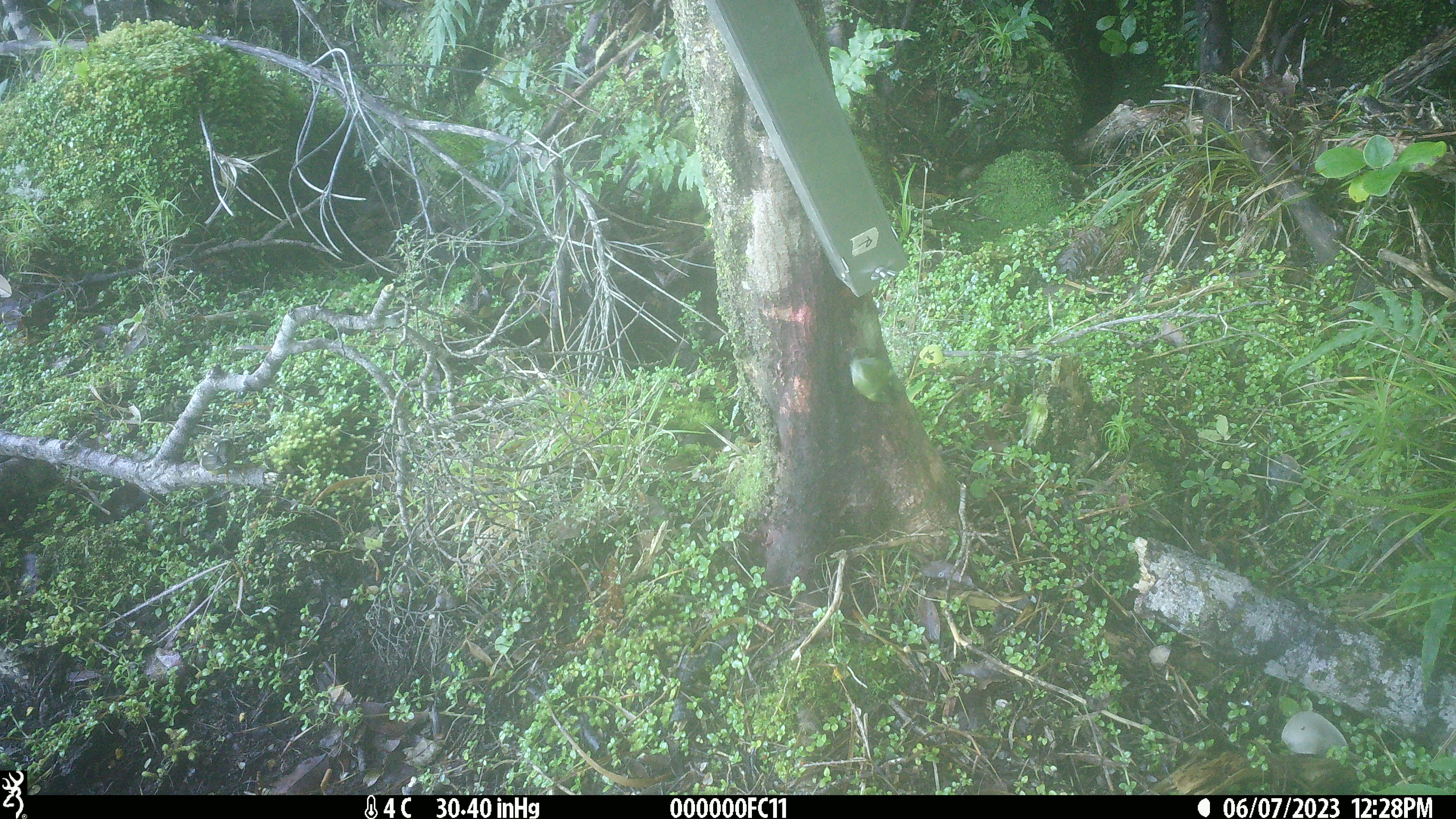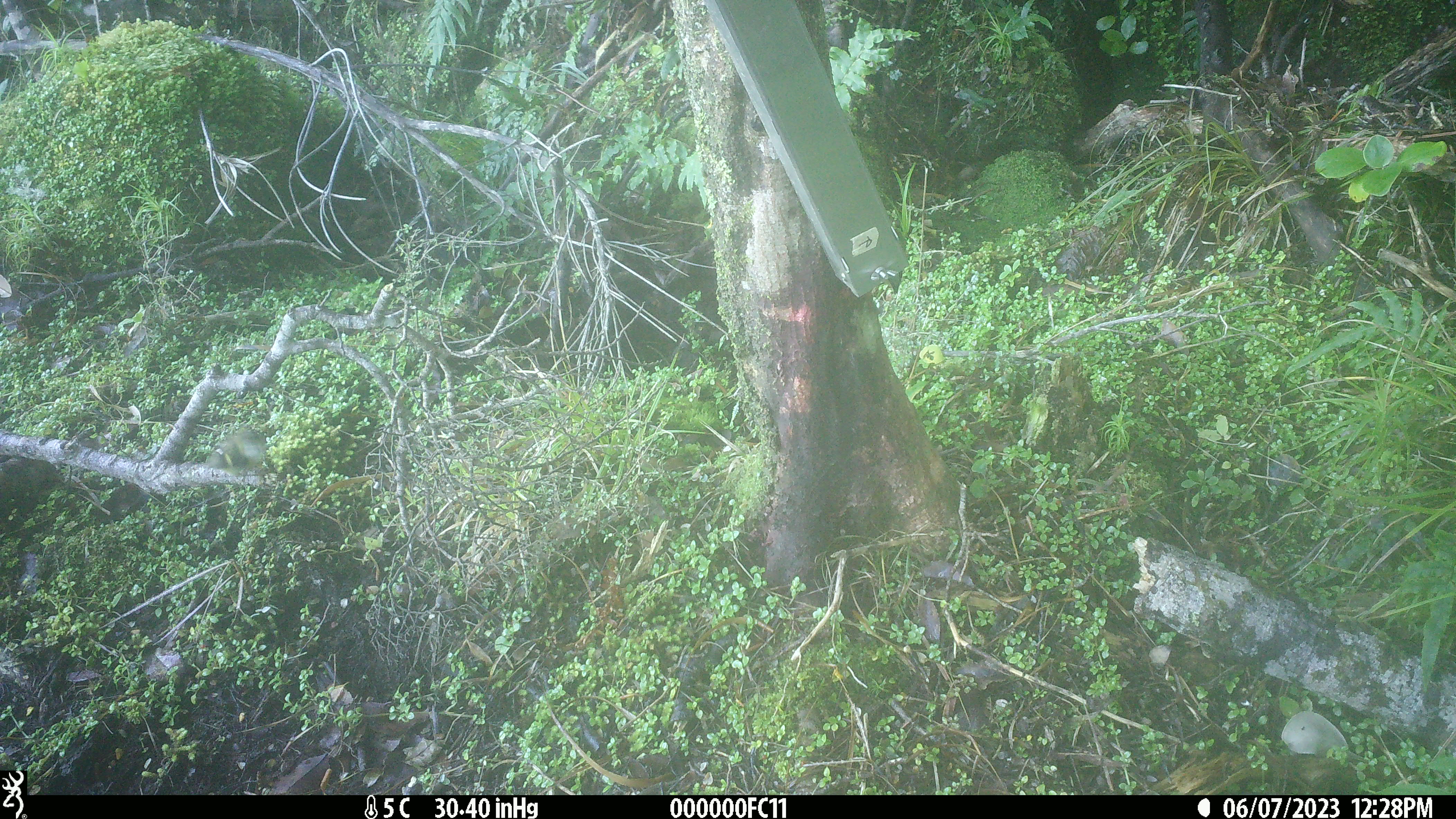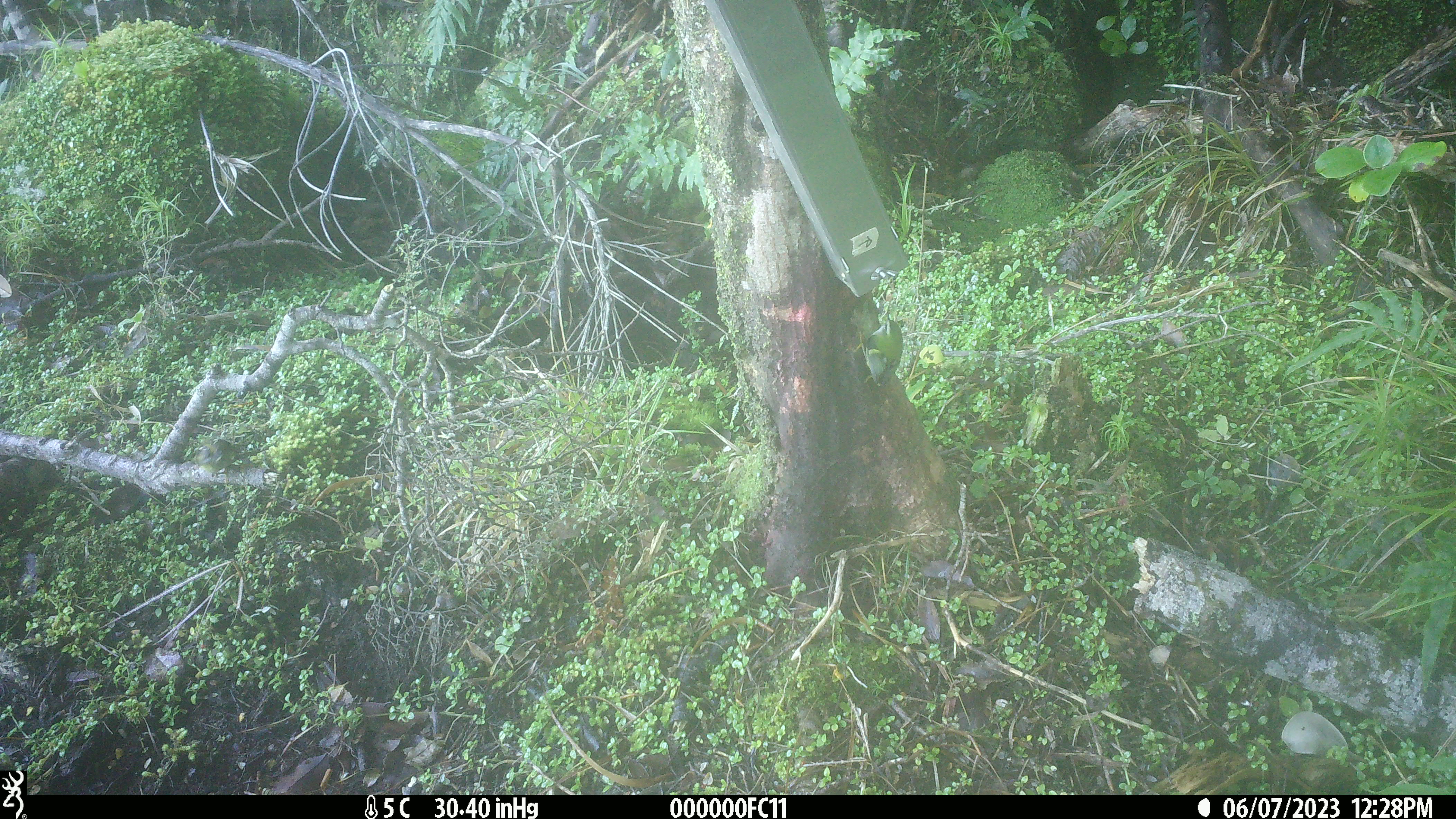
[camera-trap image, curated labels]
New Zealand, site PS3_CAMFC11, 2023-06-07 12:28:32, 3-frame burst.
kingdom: Animalia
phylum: Chordata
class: Aves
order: Passeriformes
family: Acanthisittidae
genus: Acanthisitta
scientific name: Acanthisitta chloris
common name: rifleman